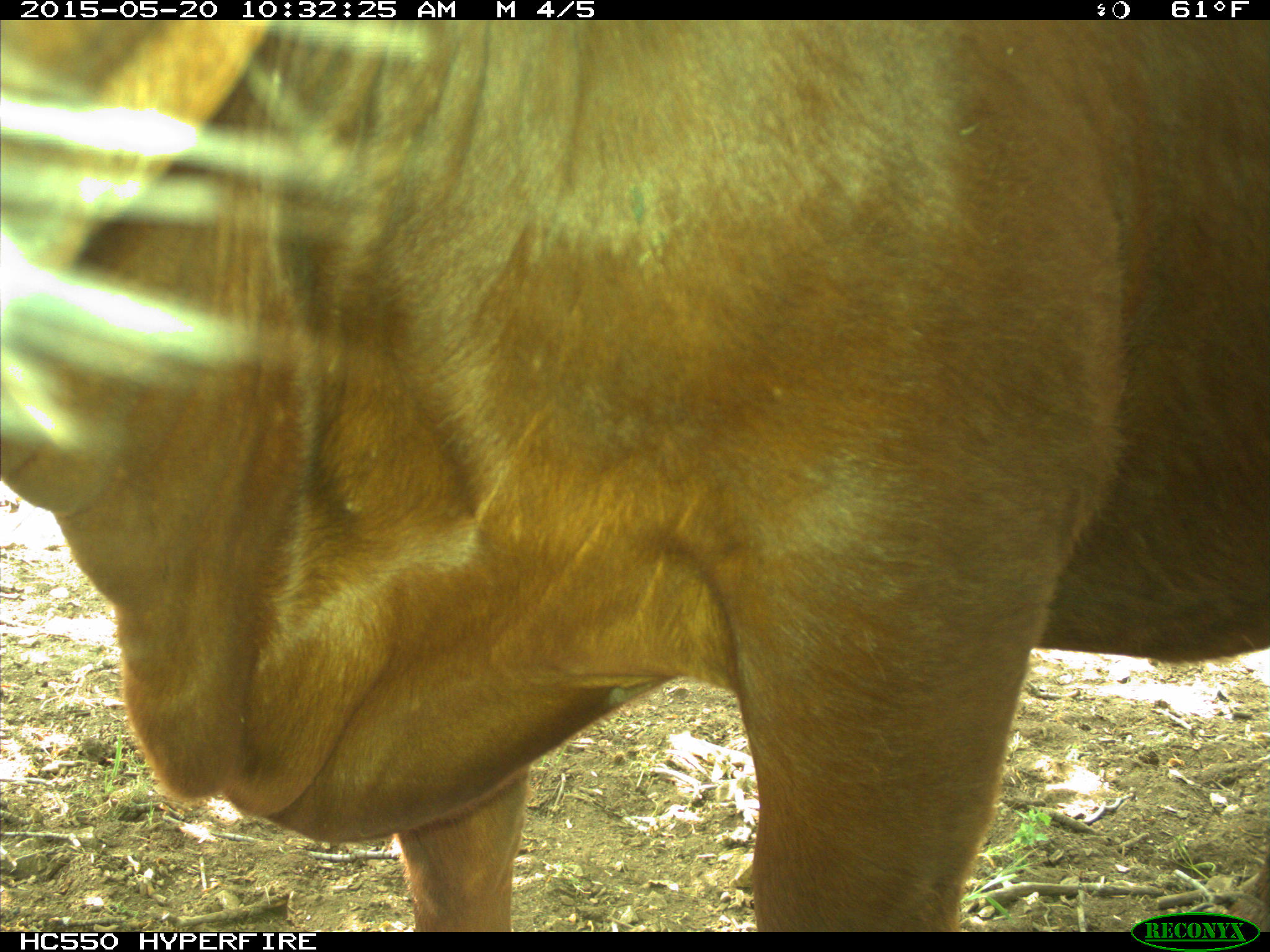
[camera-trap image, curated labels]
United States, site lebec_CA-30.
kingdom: Animalia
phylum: Chordata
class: Mammalia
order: Artiodactyla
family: Bovidae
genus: Bos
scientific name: Bos taurus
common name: domestic cow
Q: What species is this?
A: Bos taurus (domestic cow).